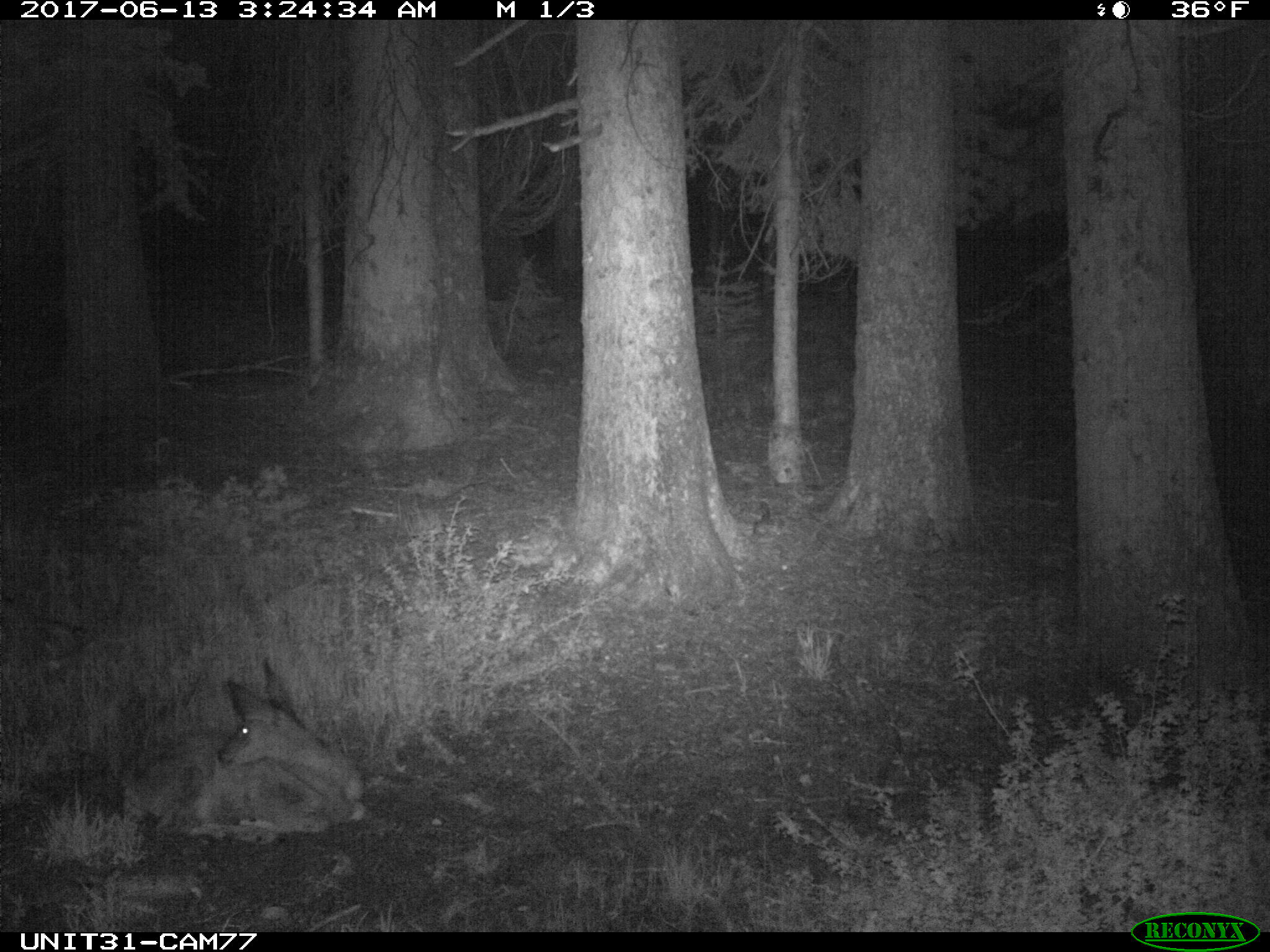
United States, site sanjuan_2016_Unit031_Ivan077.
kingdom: Animalia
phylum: Chordata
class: Mammalia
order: Artiodactyla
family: Cervidae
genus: Odocoileus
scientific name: Odocoileus hemionus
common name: mule deer